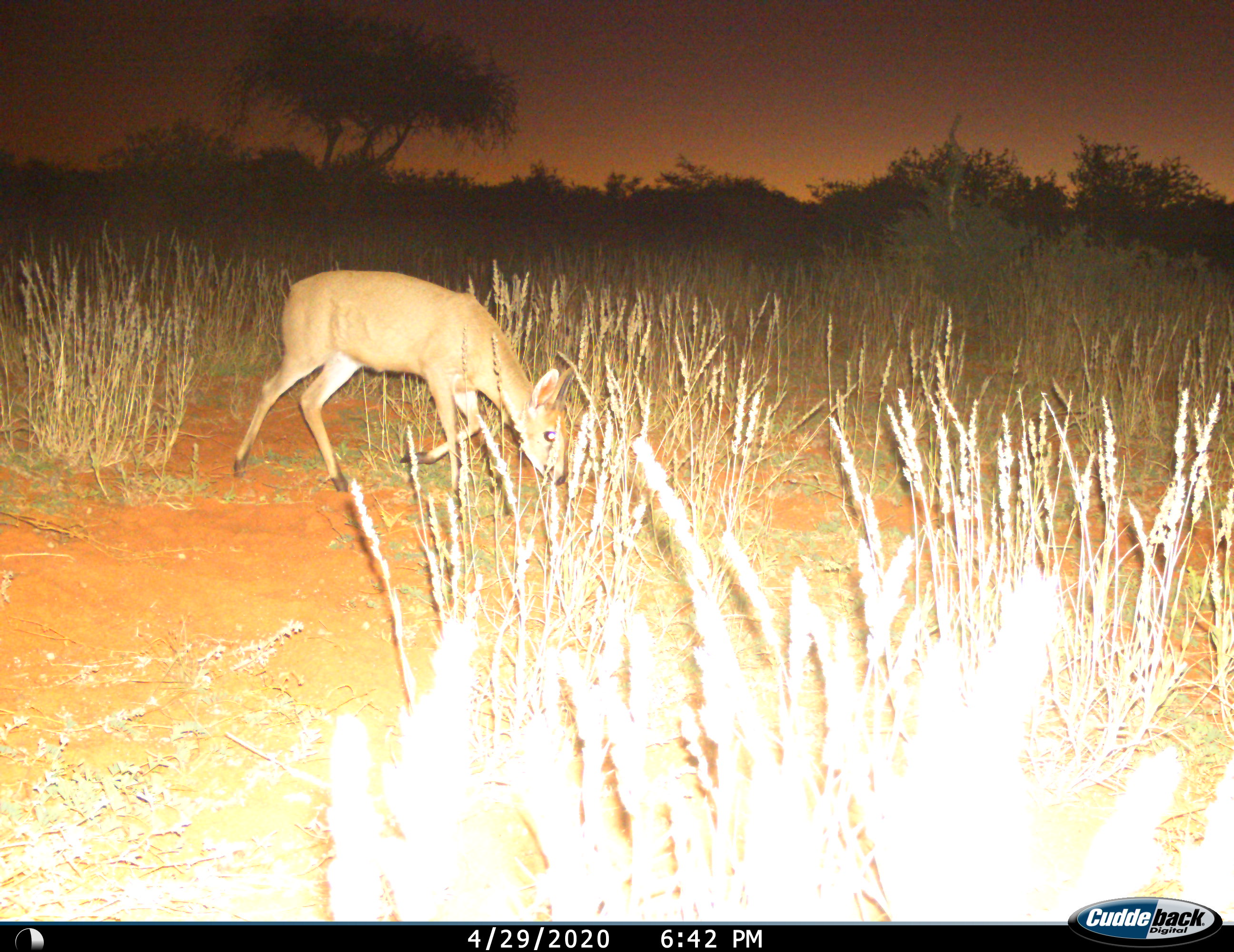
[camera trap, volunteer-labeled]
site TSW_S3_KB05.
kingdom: Animalia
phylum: Chordata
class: Mammalia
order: Artiodactyla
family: Bovidae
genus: Sylvicapra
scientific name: Sylvicapra grimmia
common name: common duiker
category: duikercommongrey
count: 1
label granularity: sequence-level